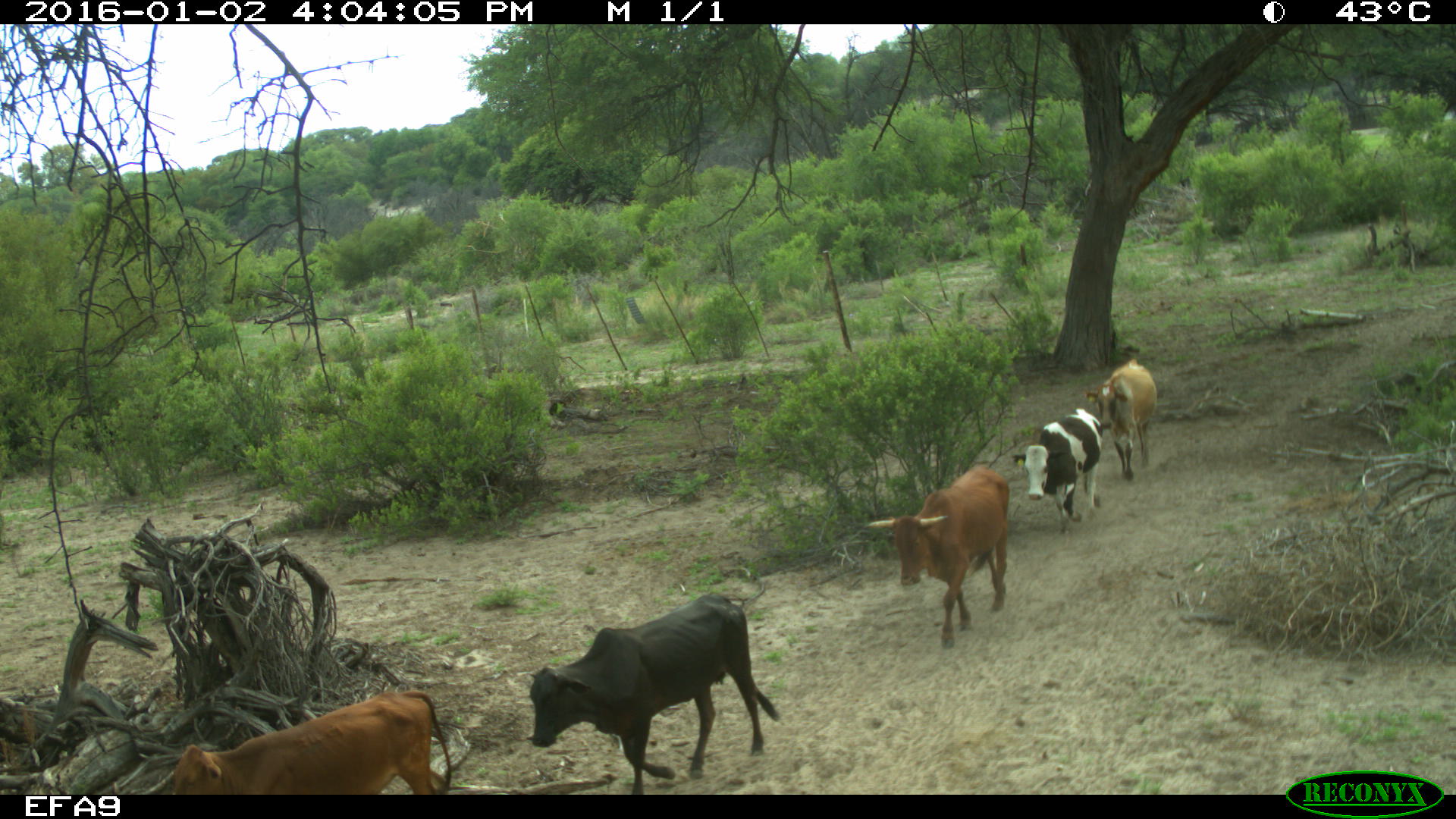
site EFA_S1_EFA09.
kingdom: Animalia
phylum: Chordata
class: Mammalia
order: Artiodactyla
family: Bovidae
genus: Bos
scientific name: Bos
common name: cattle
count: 5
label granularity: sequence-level